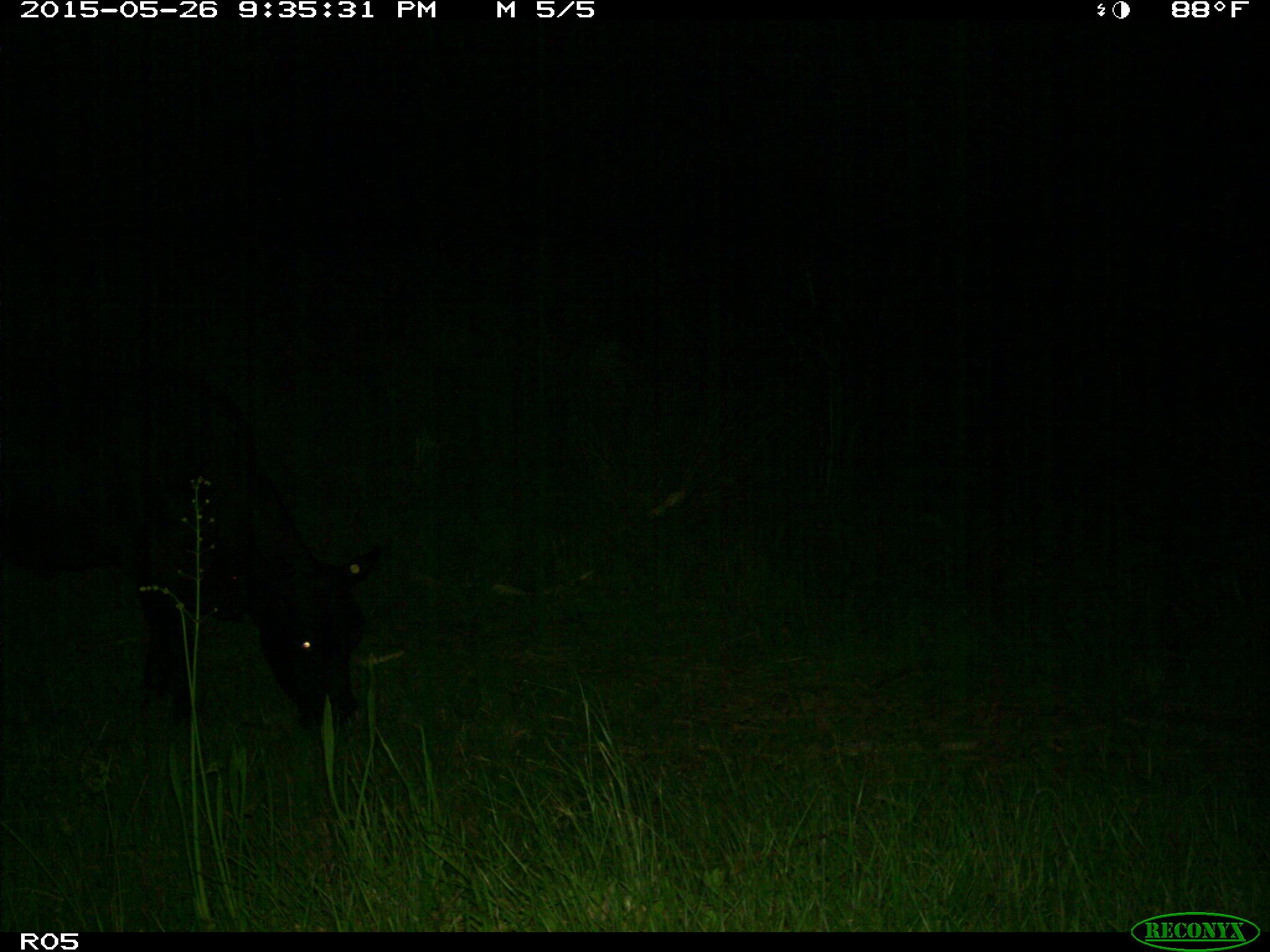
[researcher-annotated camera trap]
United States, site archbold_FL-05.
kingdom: Animalia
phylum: Chordata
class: Mammalia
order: Artiodactyla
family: Bovidae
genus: Bos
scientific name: Bos taurus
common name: domestic cow